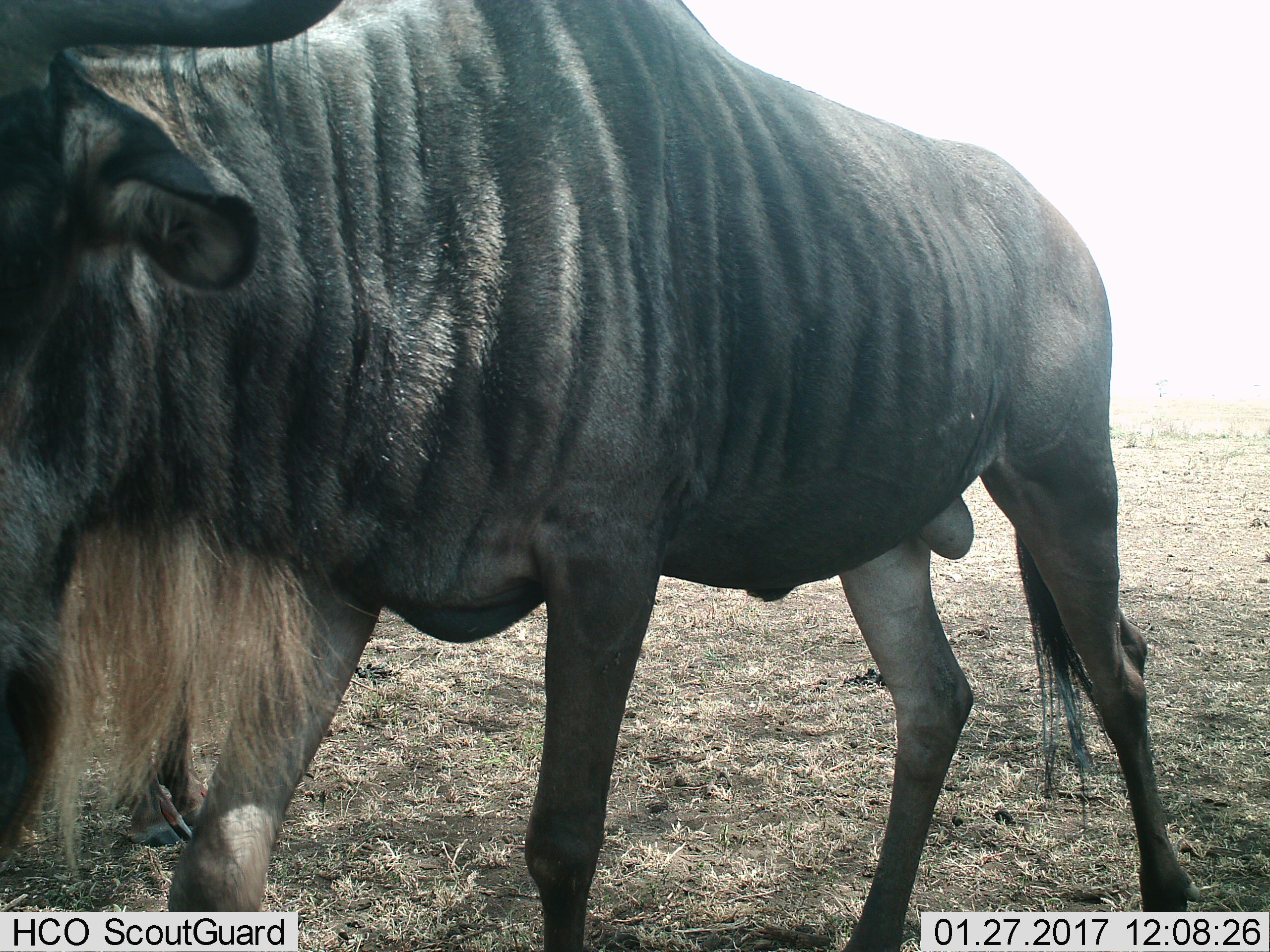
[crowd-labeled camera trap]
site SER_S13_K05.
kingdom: Animalia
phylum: Chordata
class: Mammalia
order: Artiodactyla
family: Bovidae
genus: Connochaetes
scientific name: Connochaetes taurinus taurinus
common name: blue wildebeest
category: wildebeestblue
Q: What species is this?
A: Wildebeestblue (blue wildebeest) (Connochaetes taurinus taurinus).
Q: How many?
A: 1.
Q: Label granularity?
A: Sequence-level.